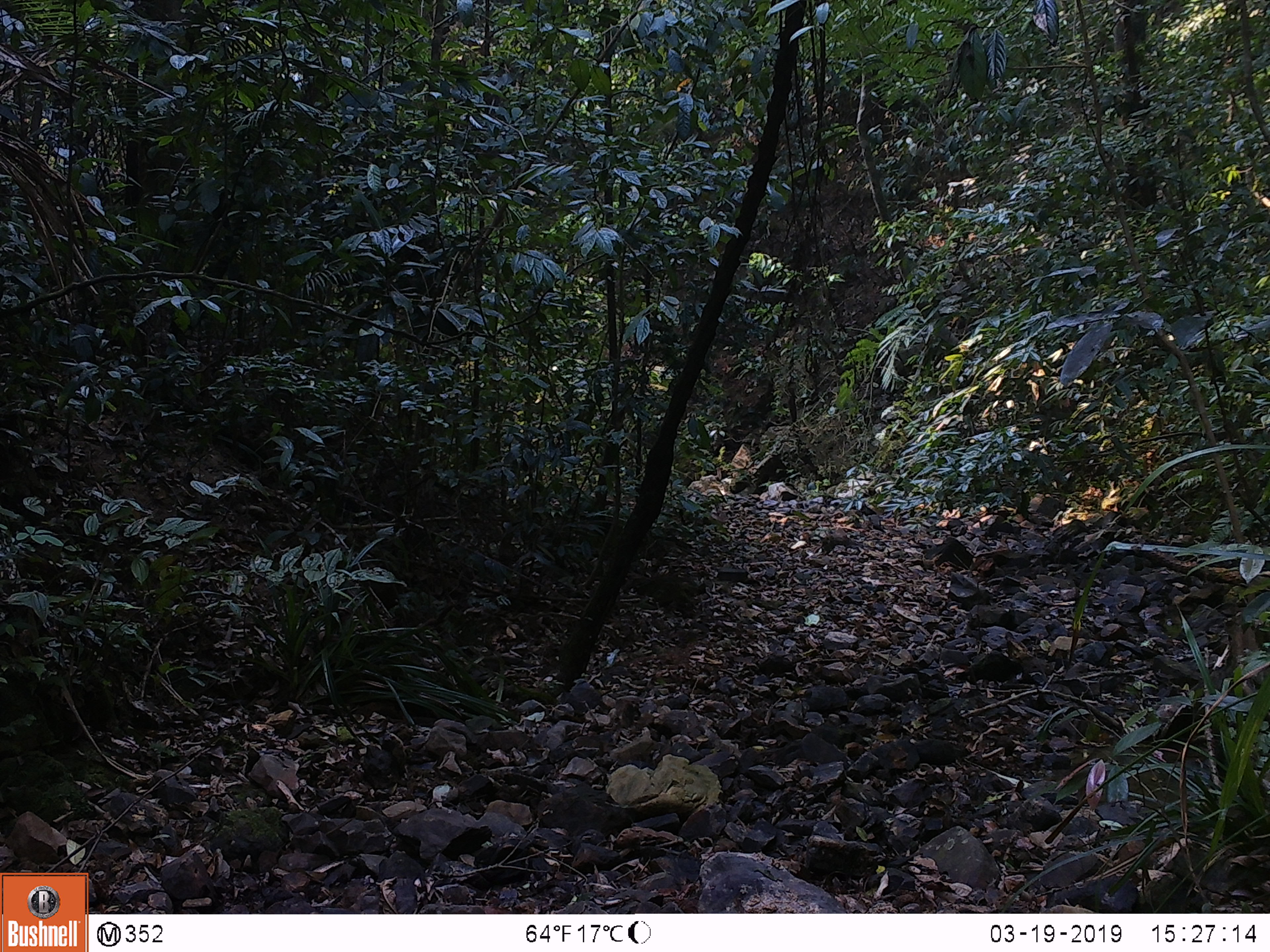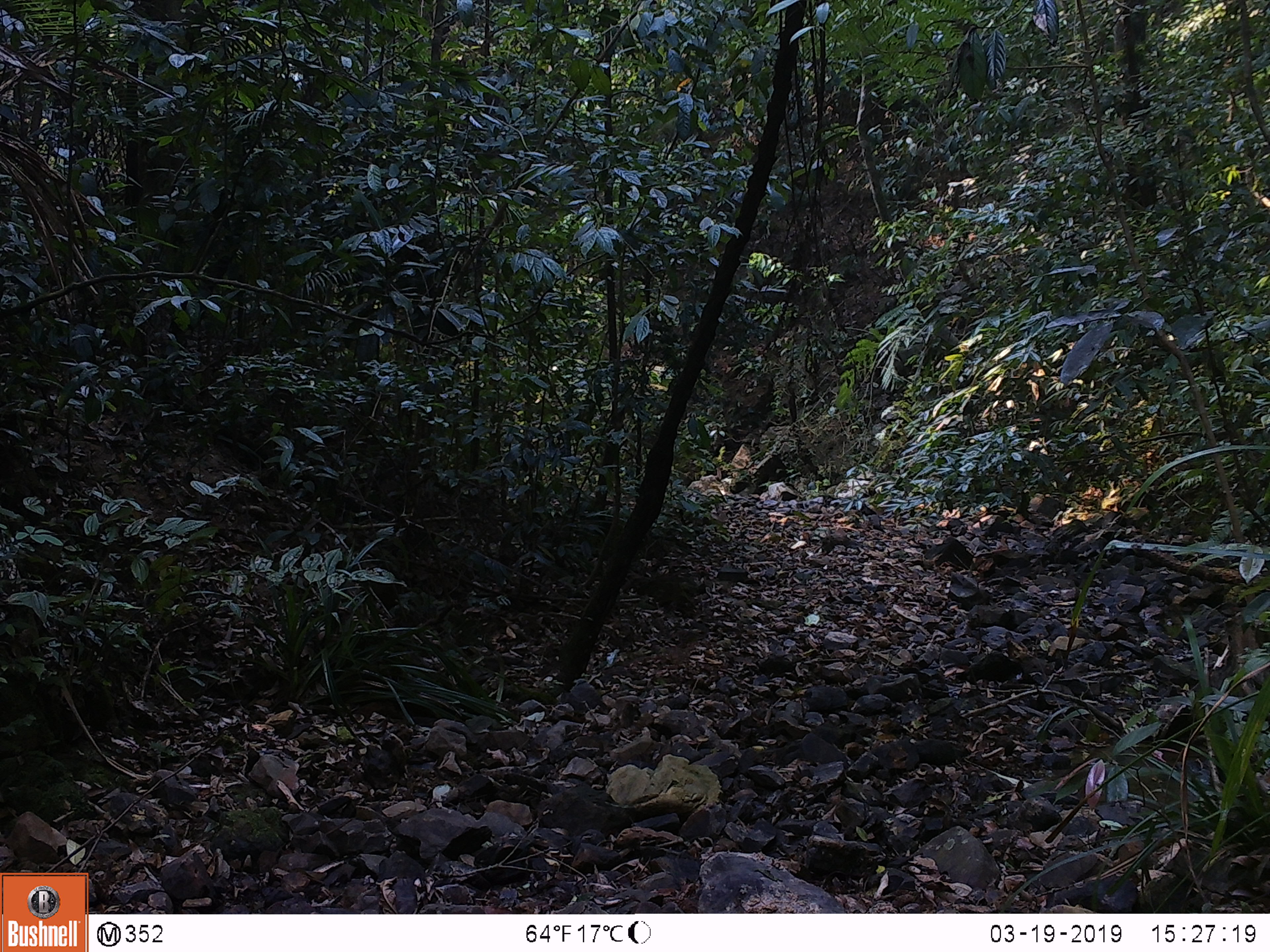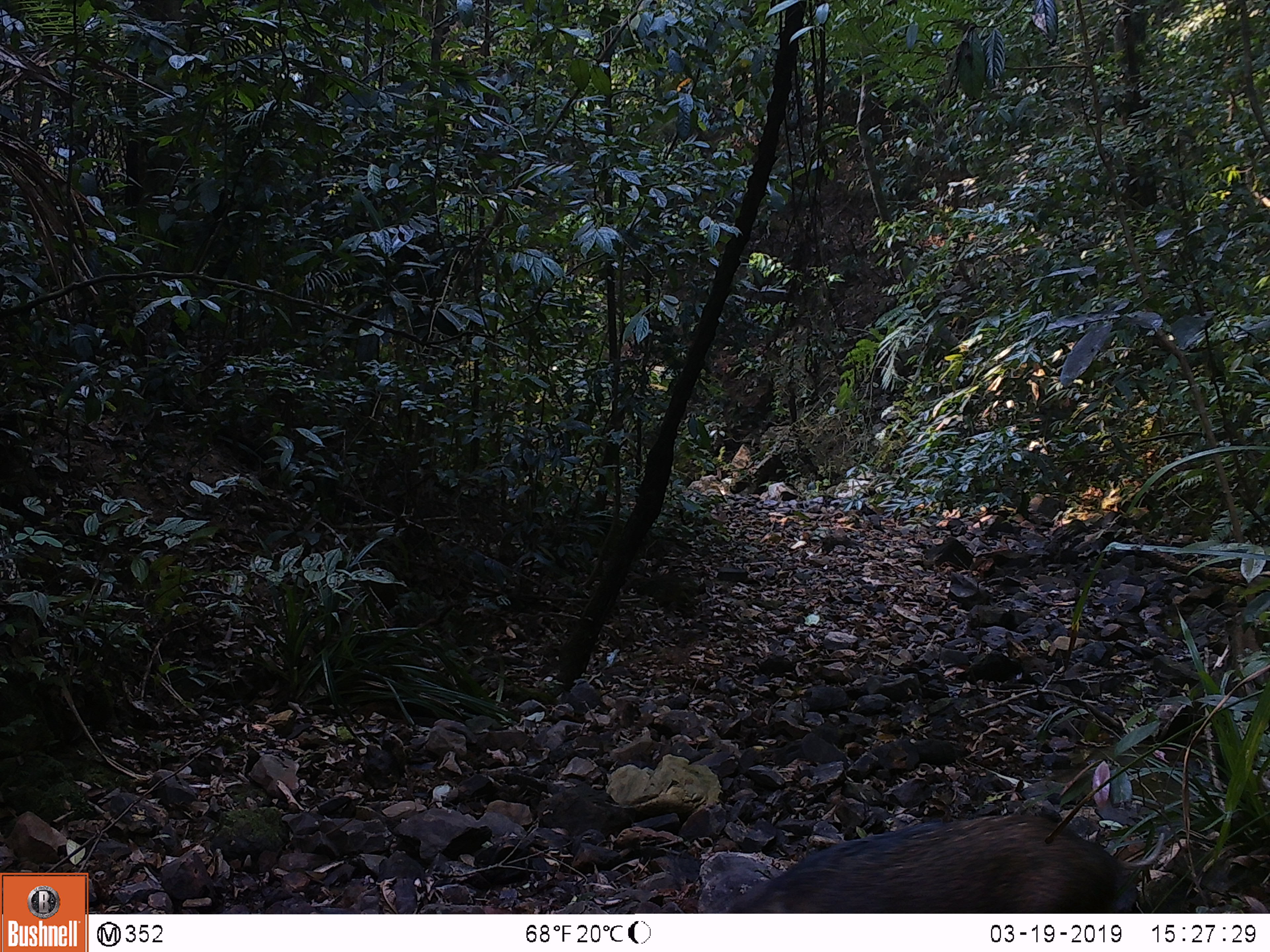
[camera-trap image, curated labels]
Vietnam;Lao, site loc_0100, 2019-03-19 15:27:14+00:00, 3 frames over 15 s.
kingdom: Animalia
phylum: Chordata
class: Mammalia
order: Artiodactyla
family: Suidae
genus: Sus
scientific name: Sus scrofa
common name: eurasian wild pig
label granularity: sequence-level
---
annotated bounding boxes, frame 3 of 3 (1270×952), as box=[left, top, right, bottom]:
eurasian wild pig: box=[726, 814, 1165, 913]